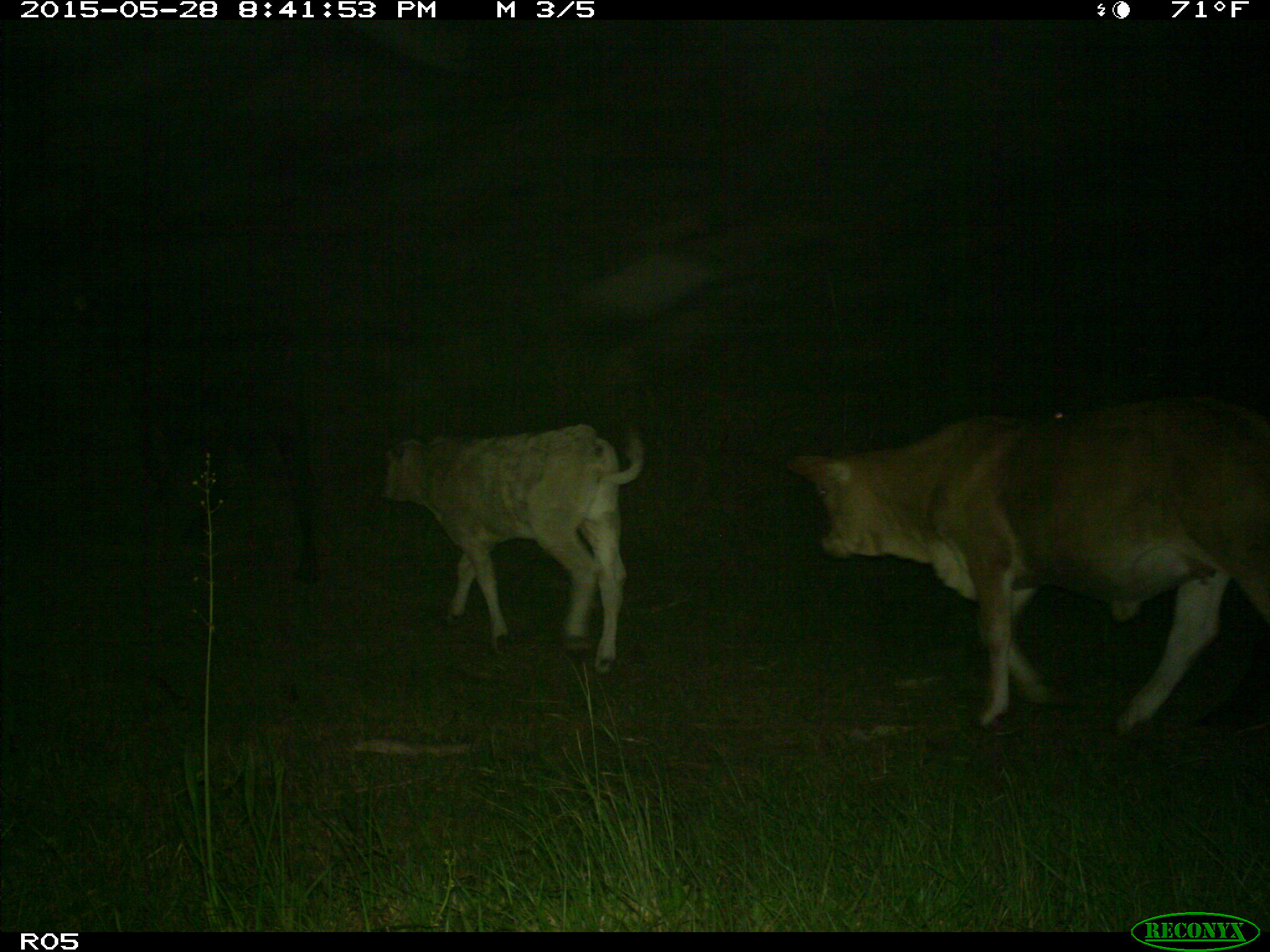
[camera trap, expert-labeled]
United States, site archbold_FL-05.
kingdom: Animalia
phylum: Chordata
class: Mammalia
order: Artiodactyla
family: Bovidae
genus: Bos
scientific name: Bos taurus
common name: domestic cow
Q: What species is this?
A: Bos taurus (domestic cow).